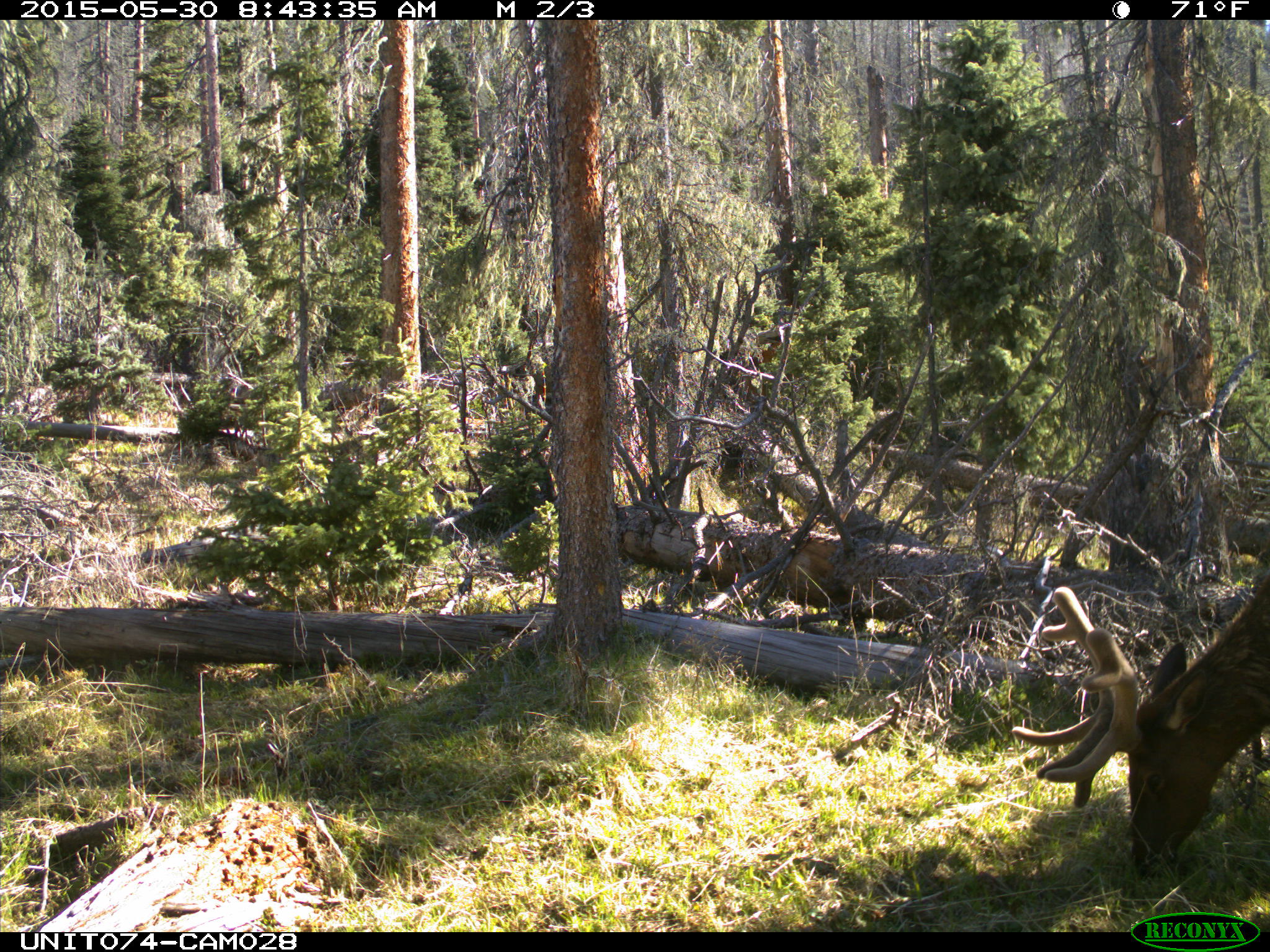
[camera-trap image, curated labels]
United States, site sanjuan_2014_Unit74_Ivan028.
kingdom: Animalia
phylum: Chordata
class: Mammalia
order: Artiodactyla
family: Cervidae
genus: Cervus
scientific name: Cervus elaphus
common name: red deer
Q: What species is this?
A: Cervus elaphus (red deer).